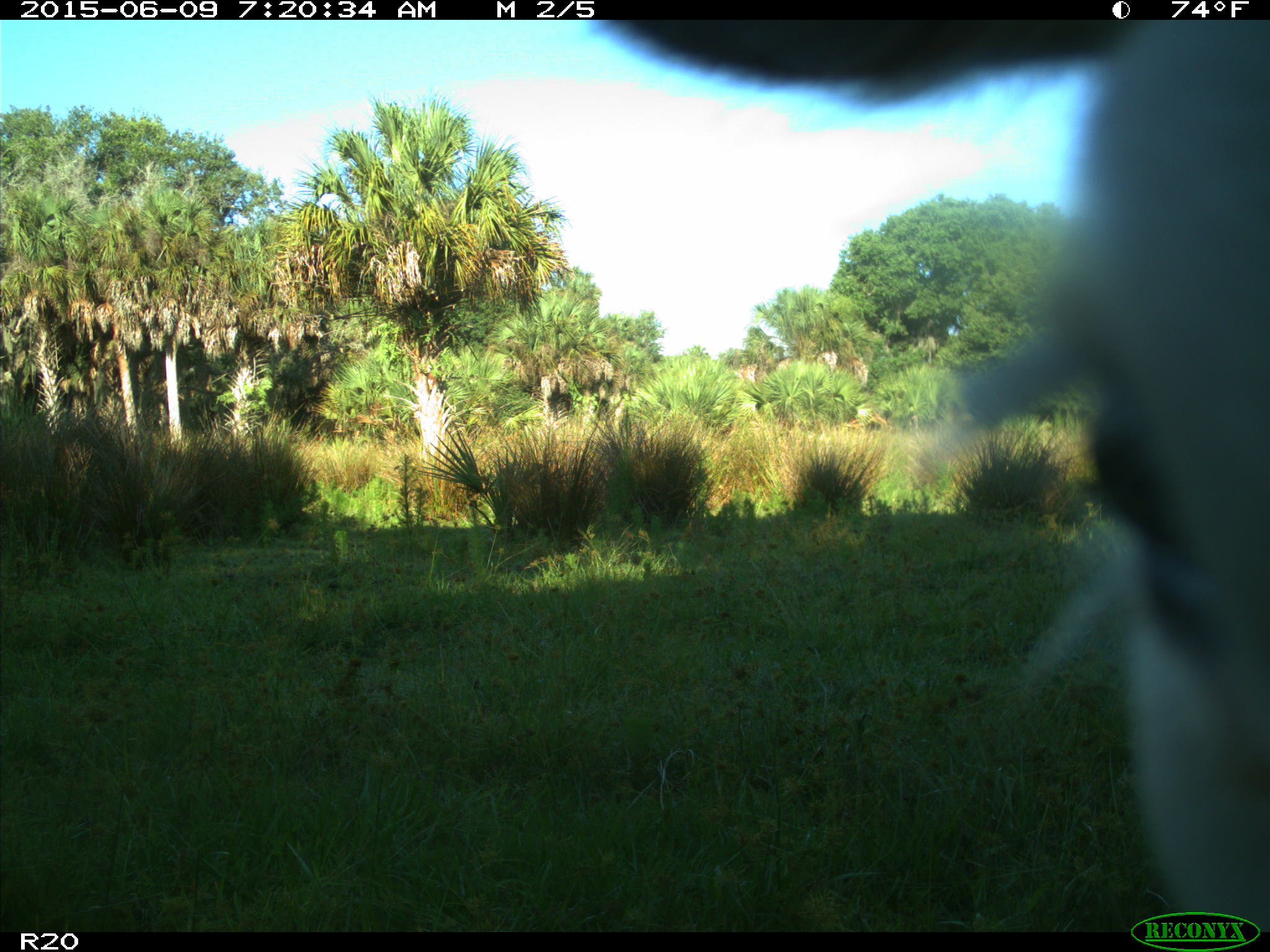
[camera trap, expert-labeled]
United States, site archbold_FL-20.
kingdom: Animalia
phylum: Chordata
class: Mammalia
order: Artiodactyla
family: Bovidae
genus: Bos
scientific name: Bos taurus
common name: domestic cow